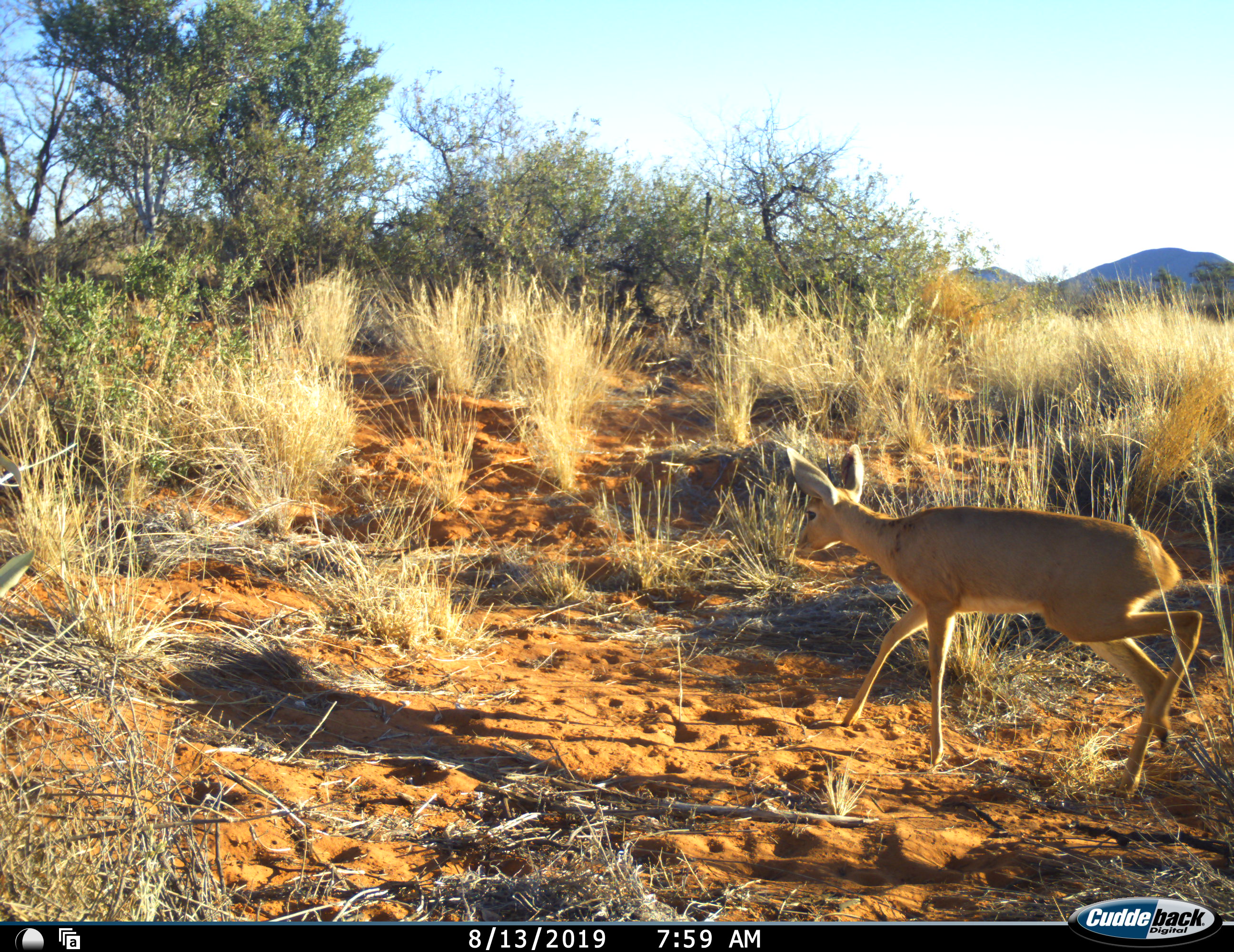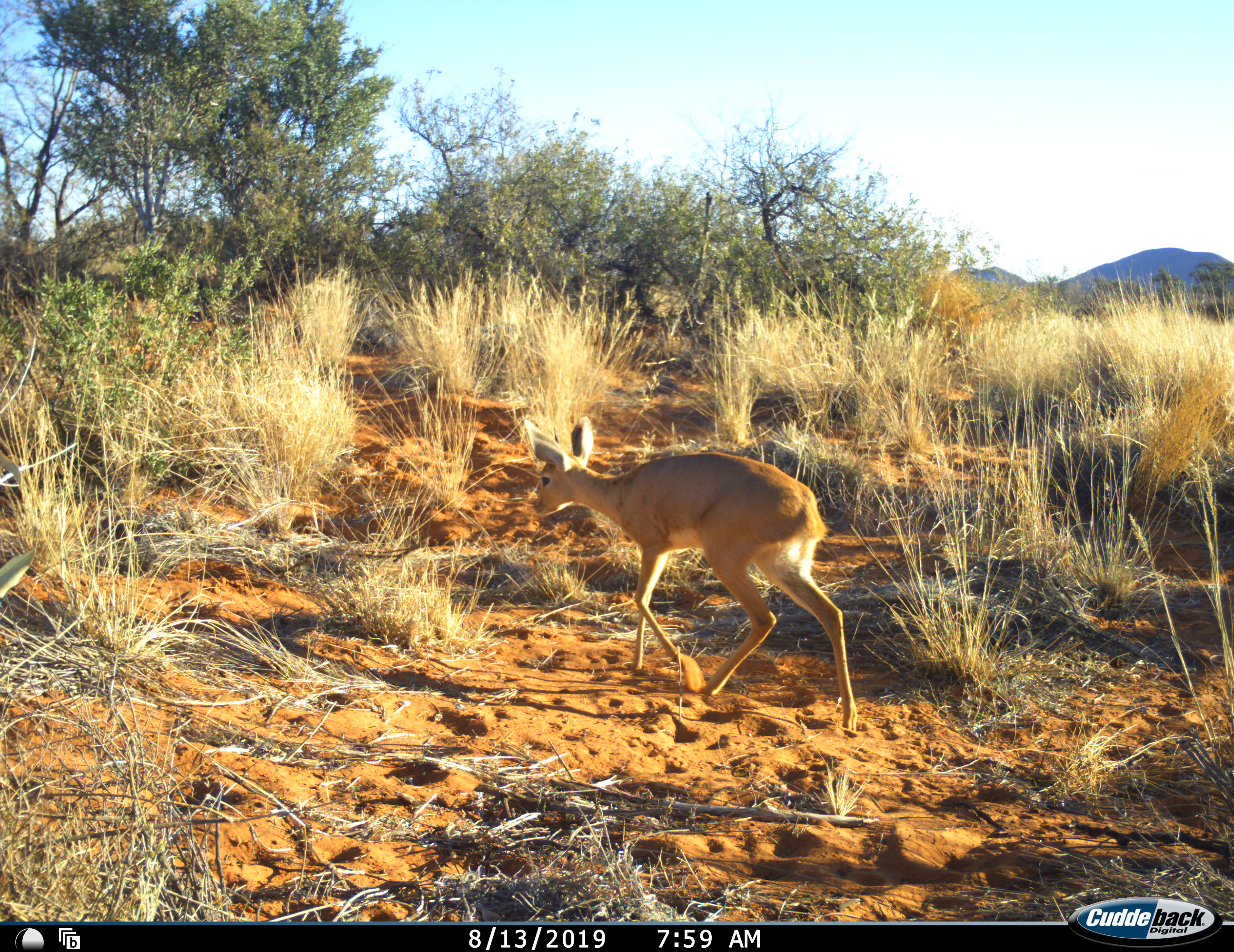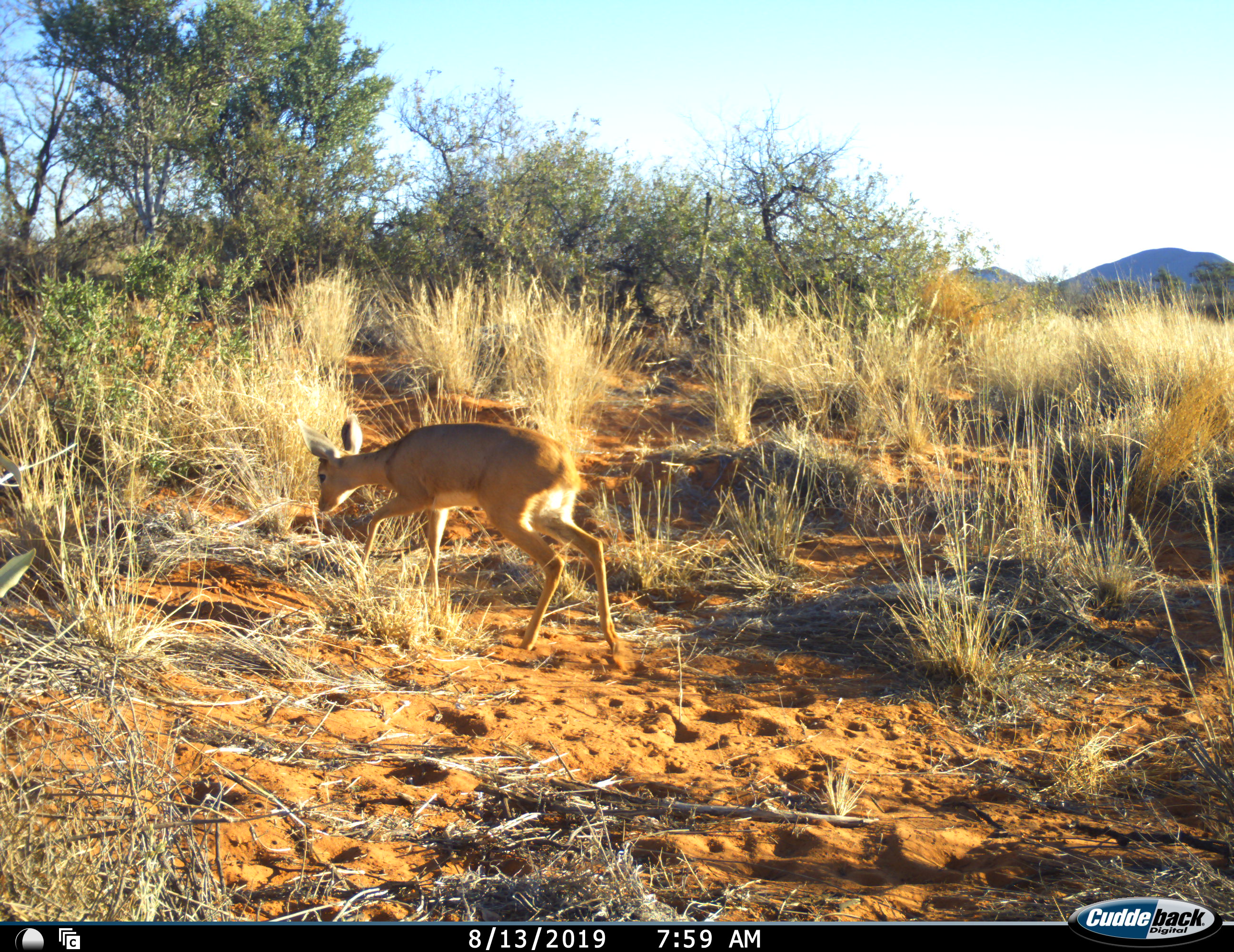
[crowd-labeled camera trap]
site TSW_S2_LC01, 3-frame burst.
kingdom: Animalia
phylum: Chordata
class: Mammalia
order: Artiodactyla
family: Bovidae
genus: Raphicerus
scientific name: Raphicerus campestris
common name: steenbok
Steenbok (Raphicerus campestris), count 1. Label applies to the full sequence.